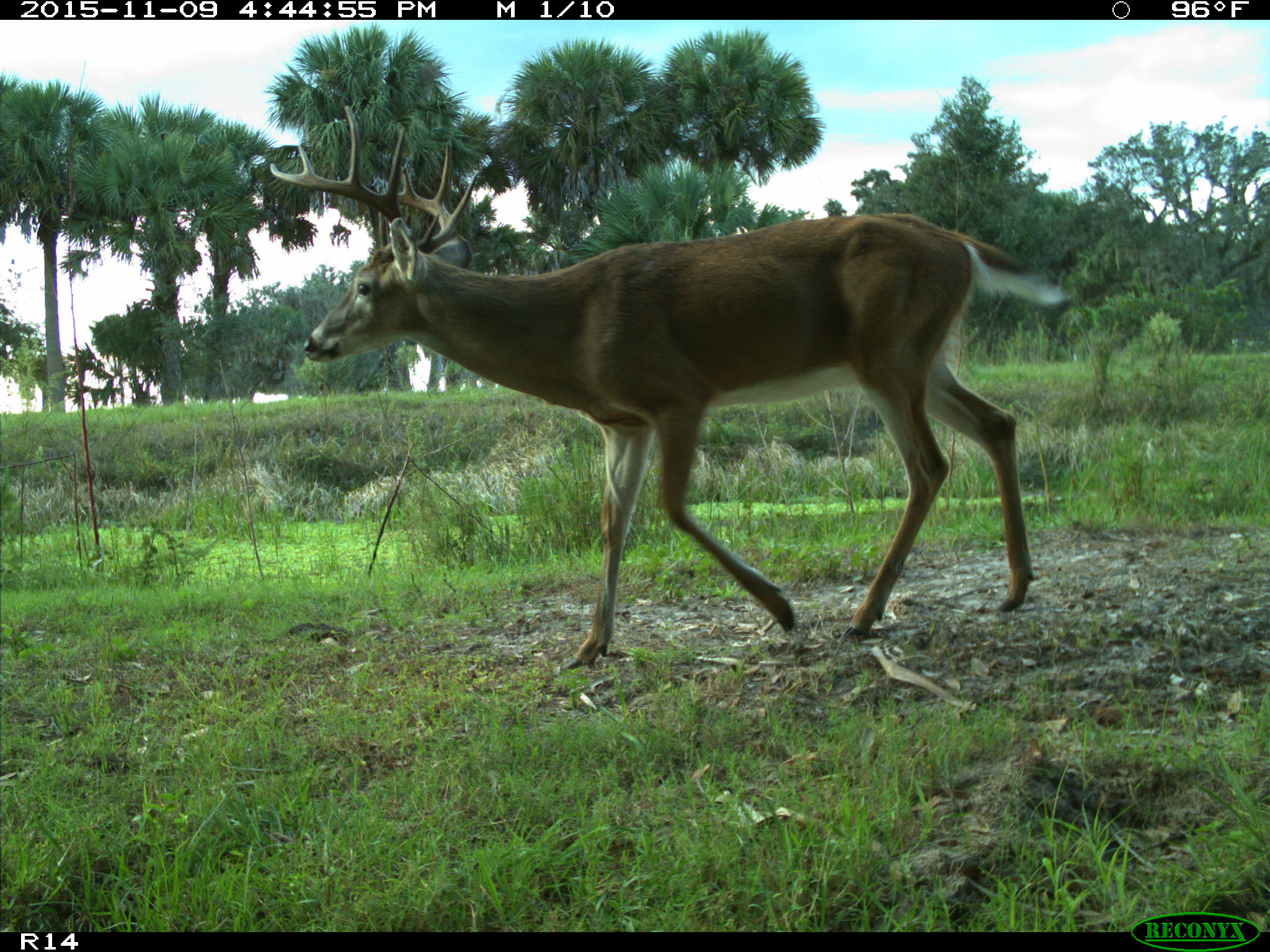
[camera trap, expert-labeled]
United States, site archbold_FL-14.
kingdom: Animalia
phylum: Chordata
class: Mammalia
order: Artiodactyla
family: Cervidae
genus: Odocoileus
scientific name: Odocoileus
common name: deer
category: unidentified deer